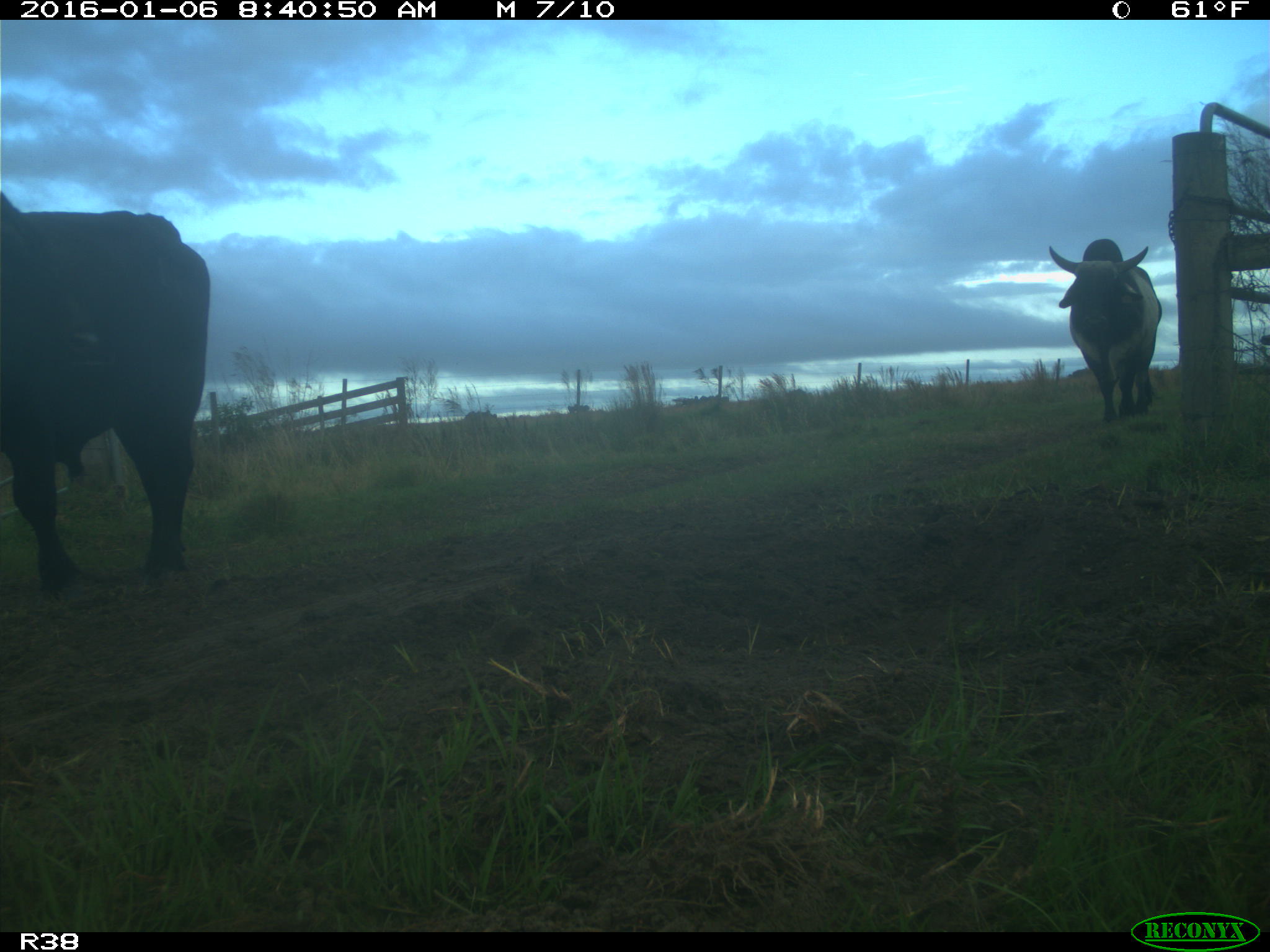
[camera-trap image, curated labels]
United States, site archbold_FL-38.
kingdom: Animalia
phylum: Chordata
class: Mammalia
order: Artiodactyla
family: Bovidae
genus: Bos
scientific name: Bos taurus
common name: domestic cow